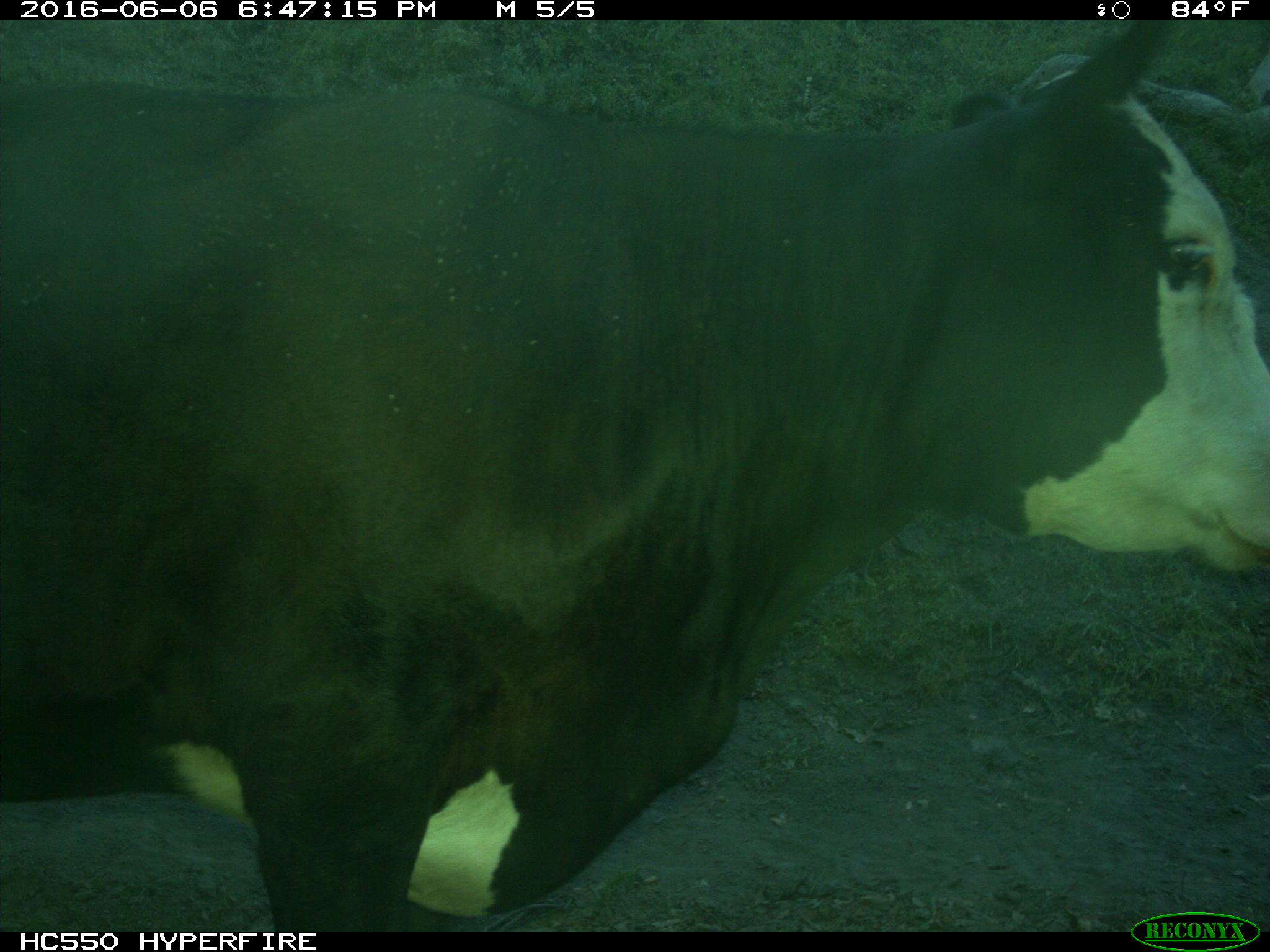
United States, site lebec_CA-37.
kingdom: Animalia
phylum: Chordata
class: Mammalia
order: Artiodactyla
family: Bovidae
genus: Bos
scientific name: Bos taurus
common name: domestic cow